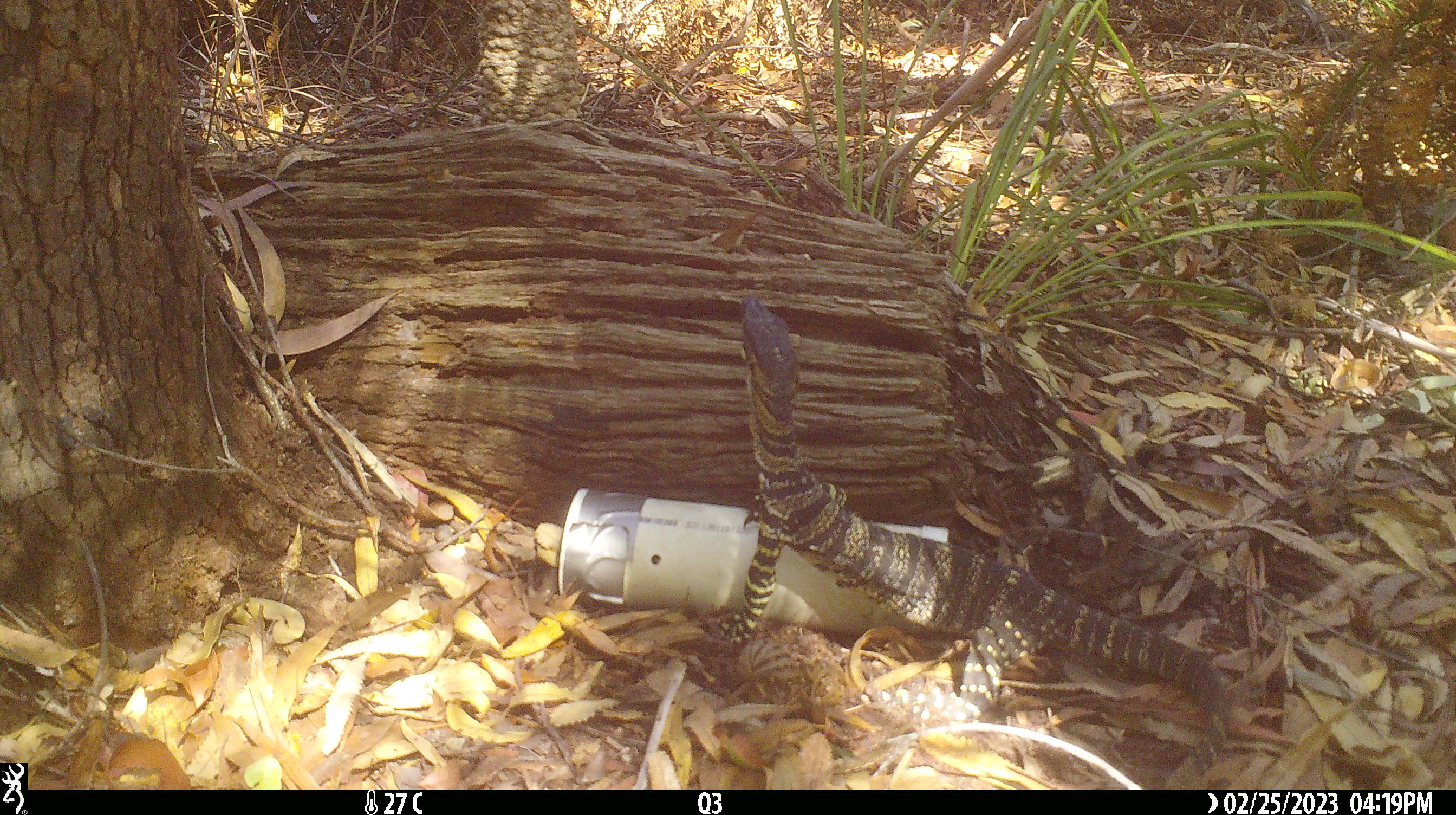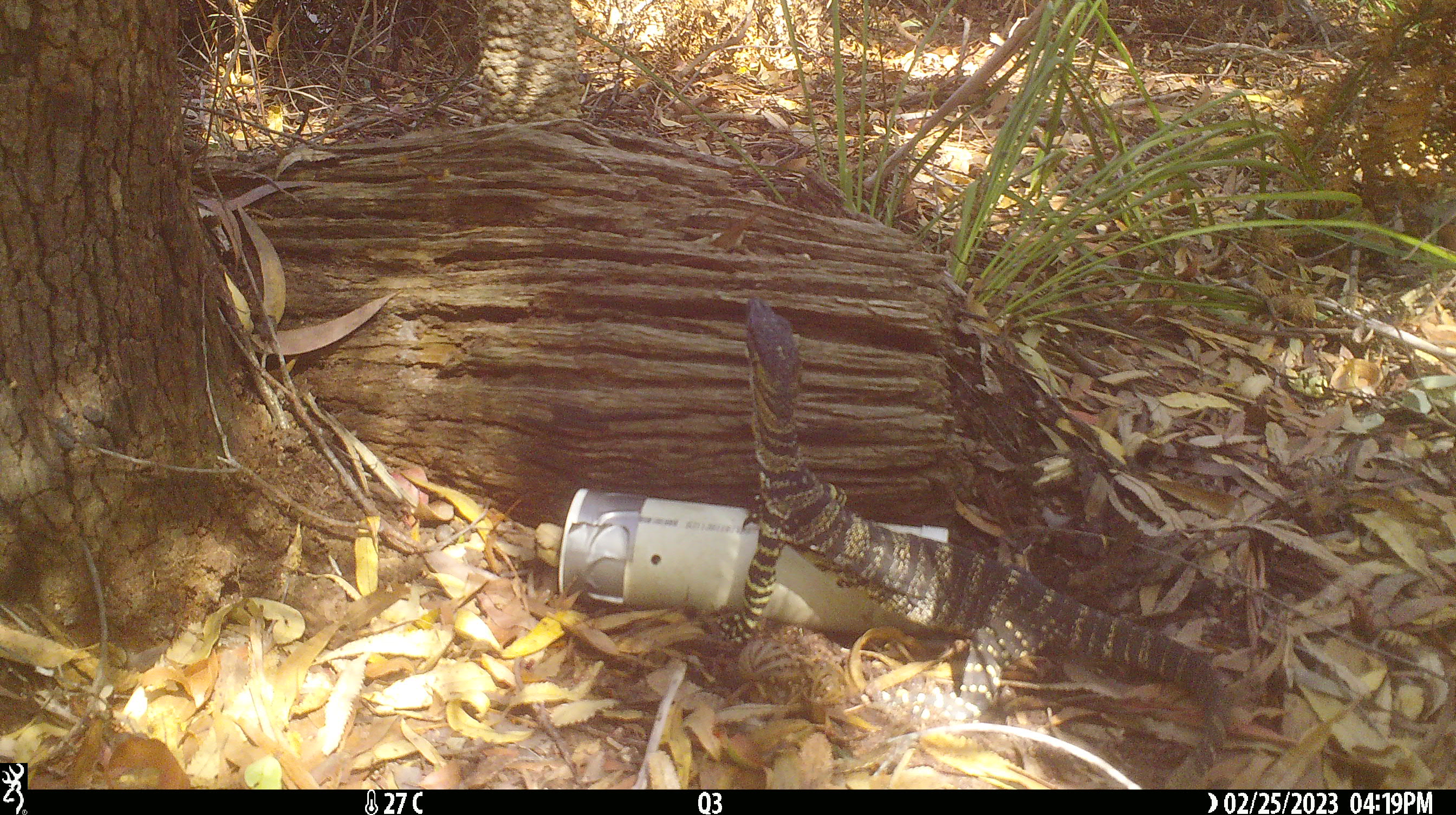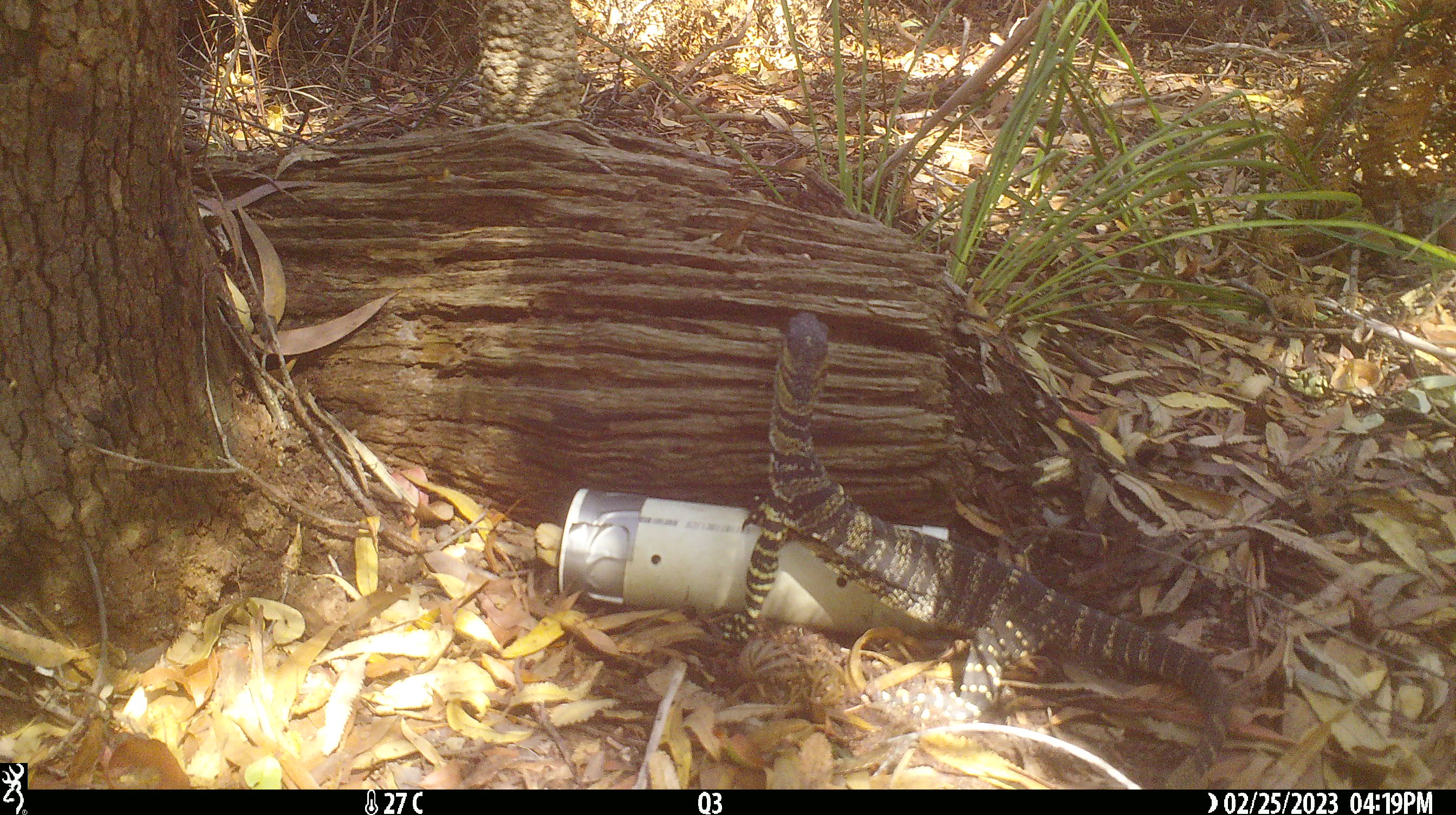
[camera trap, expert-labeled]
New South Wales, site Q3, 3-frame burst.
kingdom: Animalia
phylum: Chordata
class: Reptilia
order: Squamata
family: Varanidae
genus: Varanus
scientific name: Varanus varius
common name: lace monitor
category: goanna